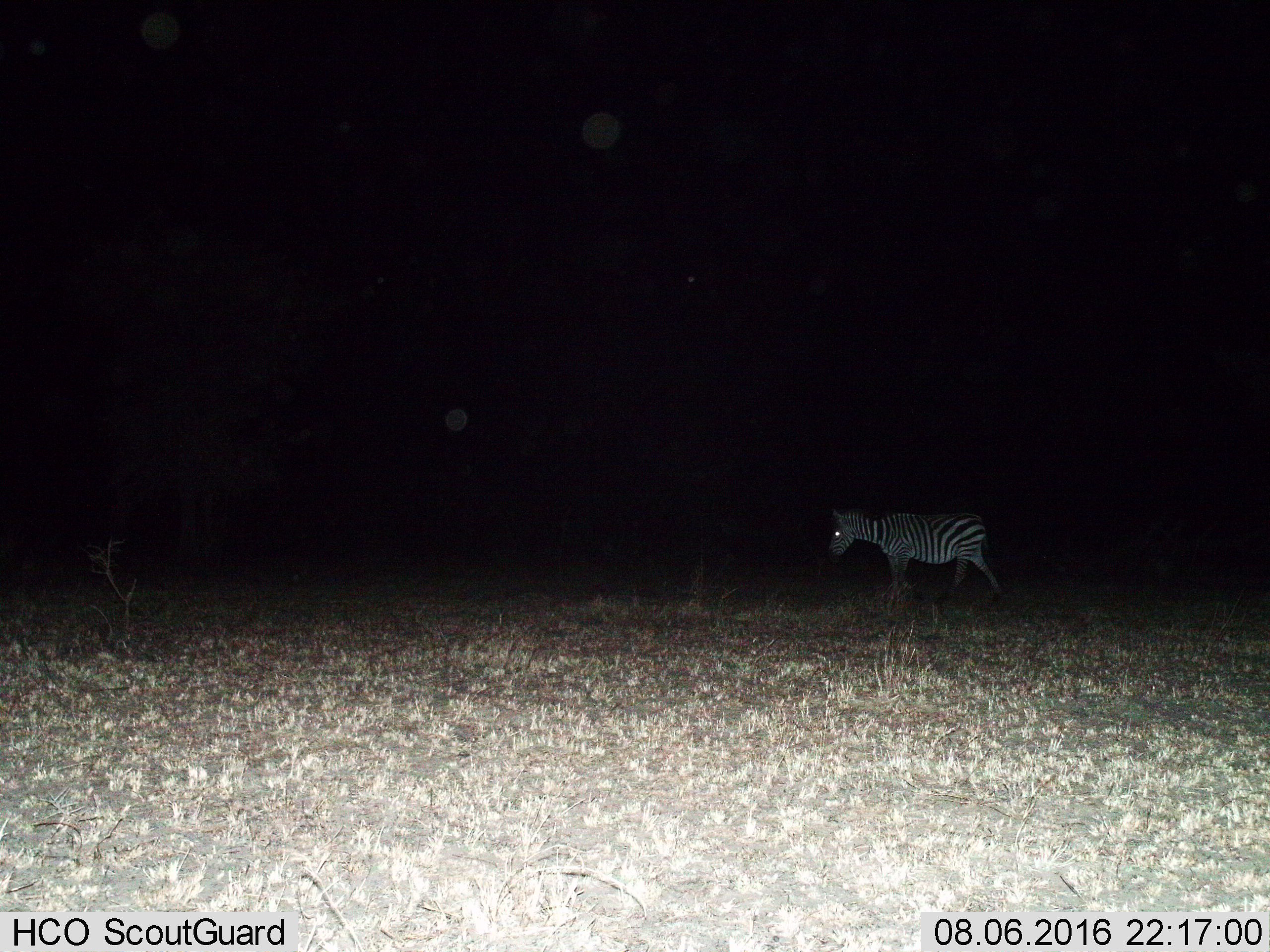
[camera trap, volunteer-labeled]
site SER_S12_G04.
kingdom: Animalia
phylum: Chordata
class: Mammalia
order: Perissodactyla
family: Equidae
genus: Equus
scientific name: Equus quagga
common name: plains zebra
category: zebraplains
Zebraplains (plains zebra) (Equus quagga), count 1. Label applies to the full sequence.